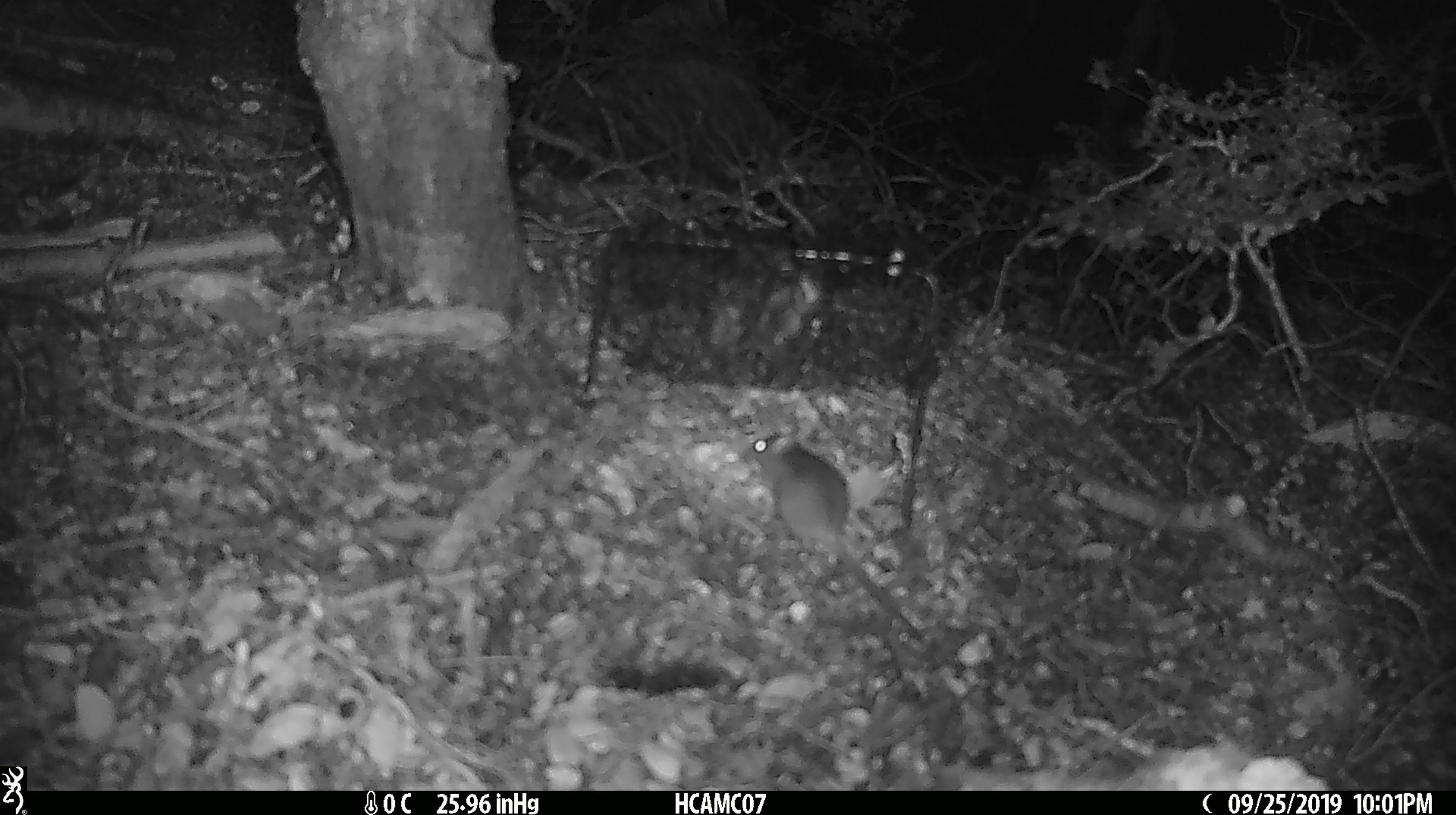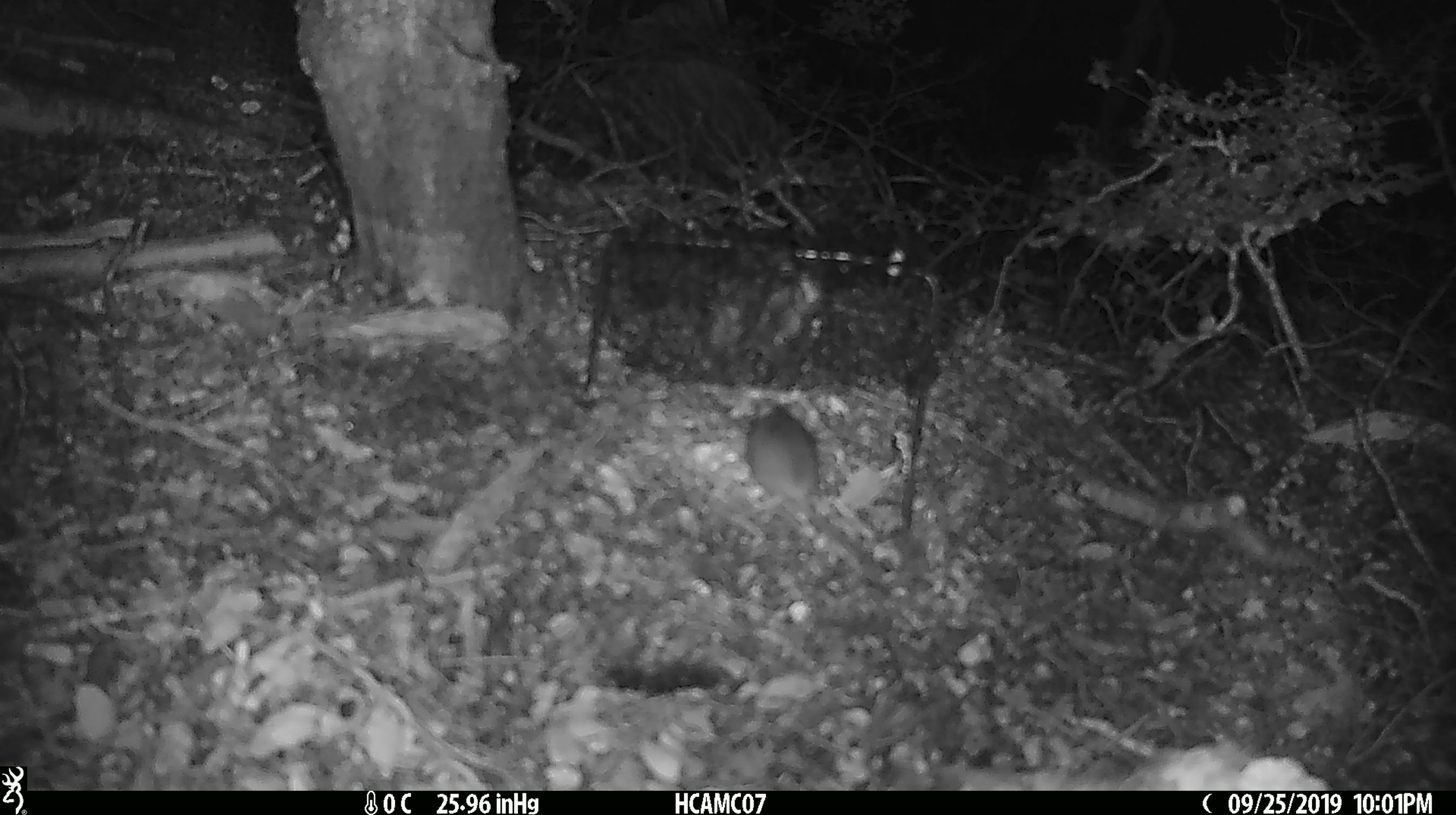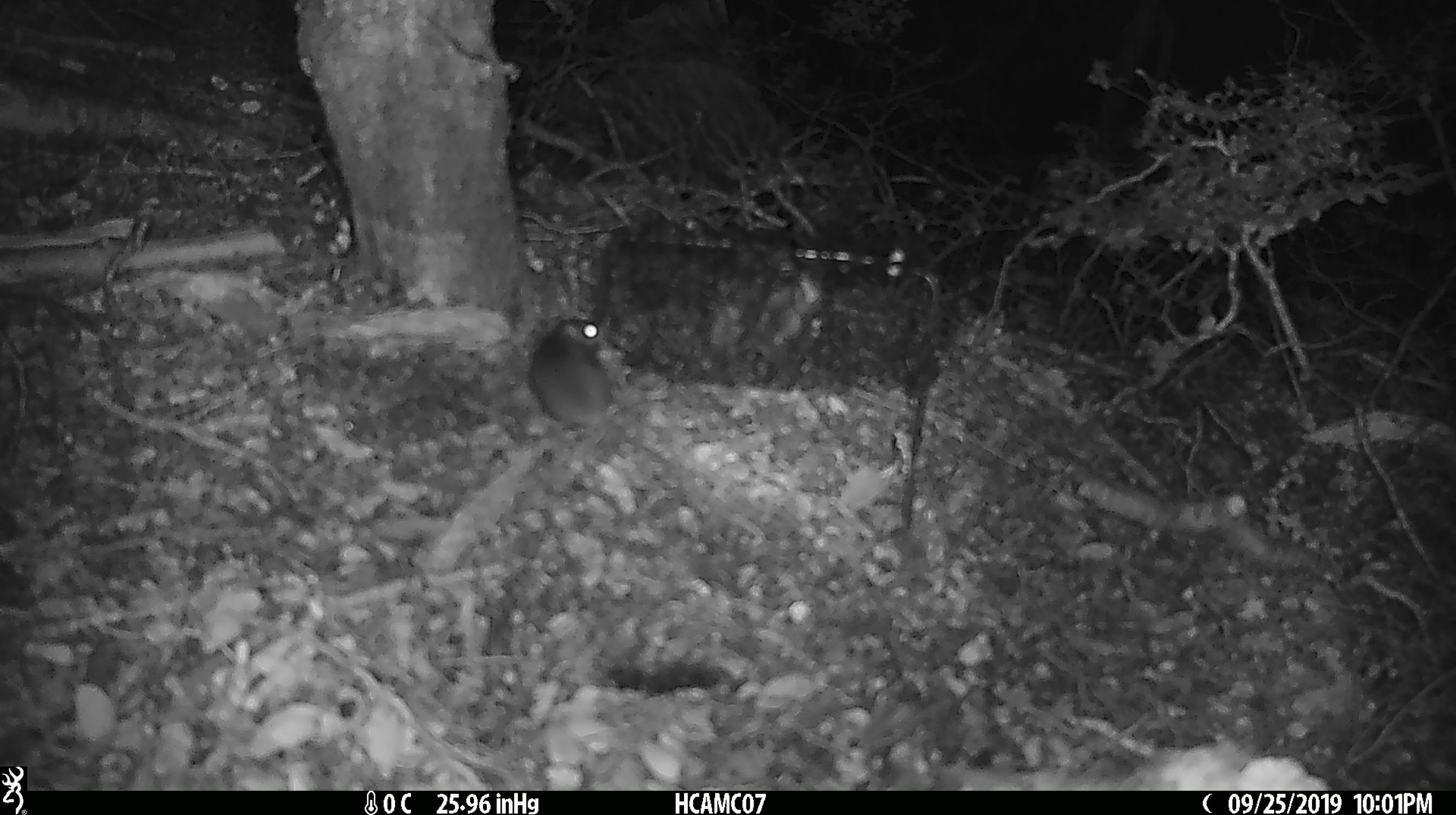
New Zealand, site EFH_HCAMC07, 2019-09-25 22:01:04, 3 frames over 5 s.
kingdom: Animalia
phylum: Chordata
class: Mammalia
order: Rodentia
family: Muridae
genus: Mus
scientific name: Mus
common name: mouse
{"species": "mouse (Mus)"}